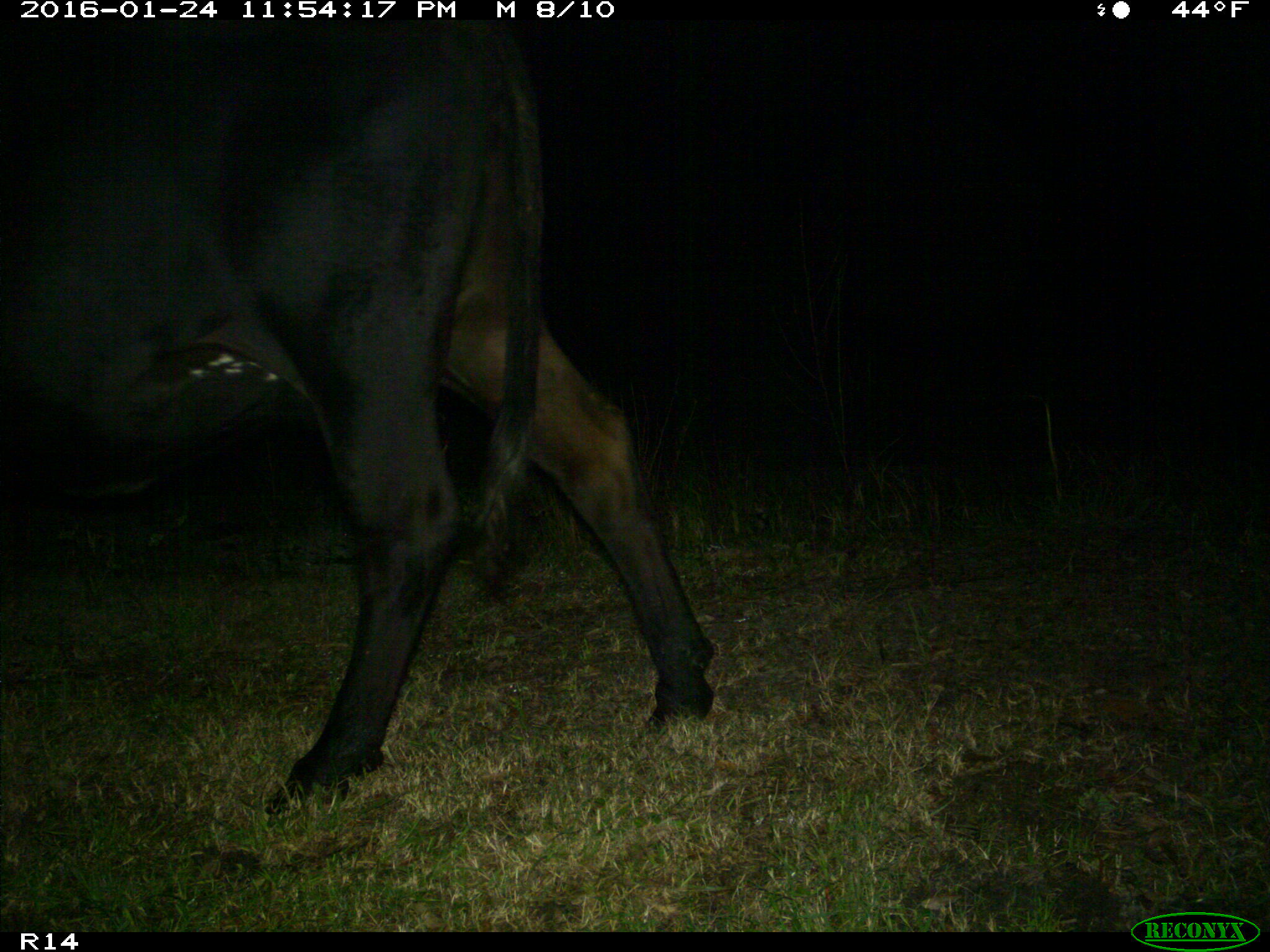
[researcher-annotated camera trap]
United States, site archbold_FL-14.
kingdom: Animalia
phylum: Chordata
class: Mammalia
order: Artiodactyla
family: Bovidae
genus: Bos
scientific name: Bos taurus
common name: domestic cow